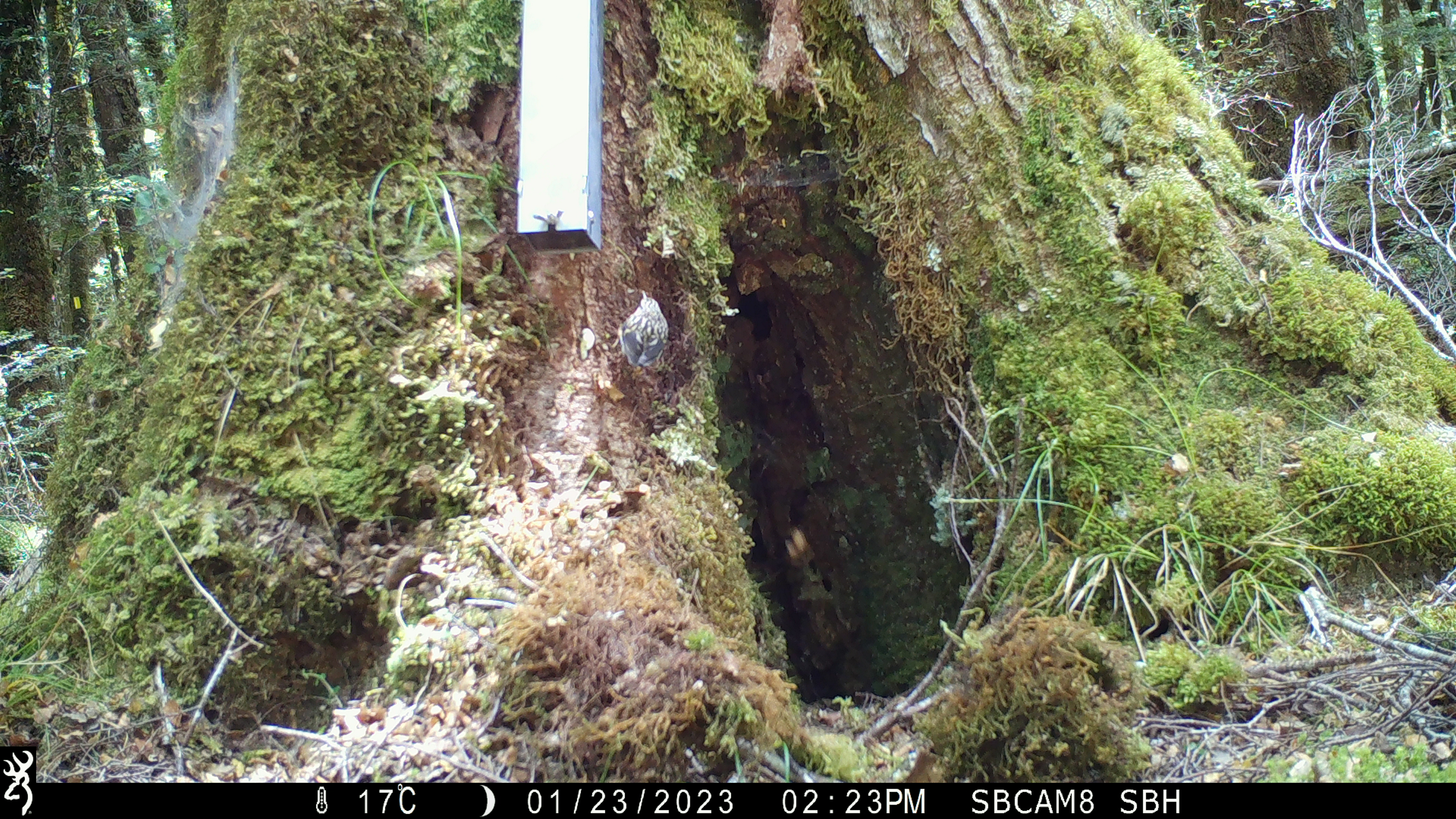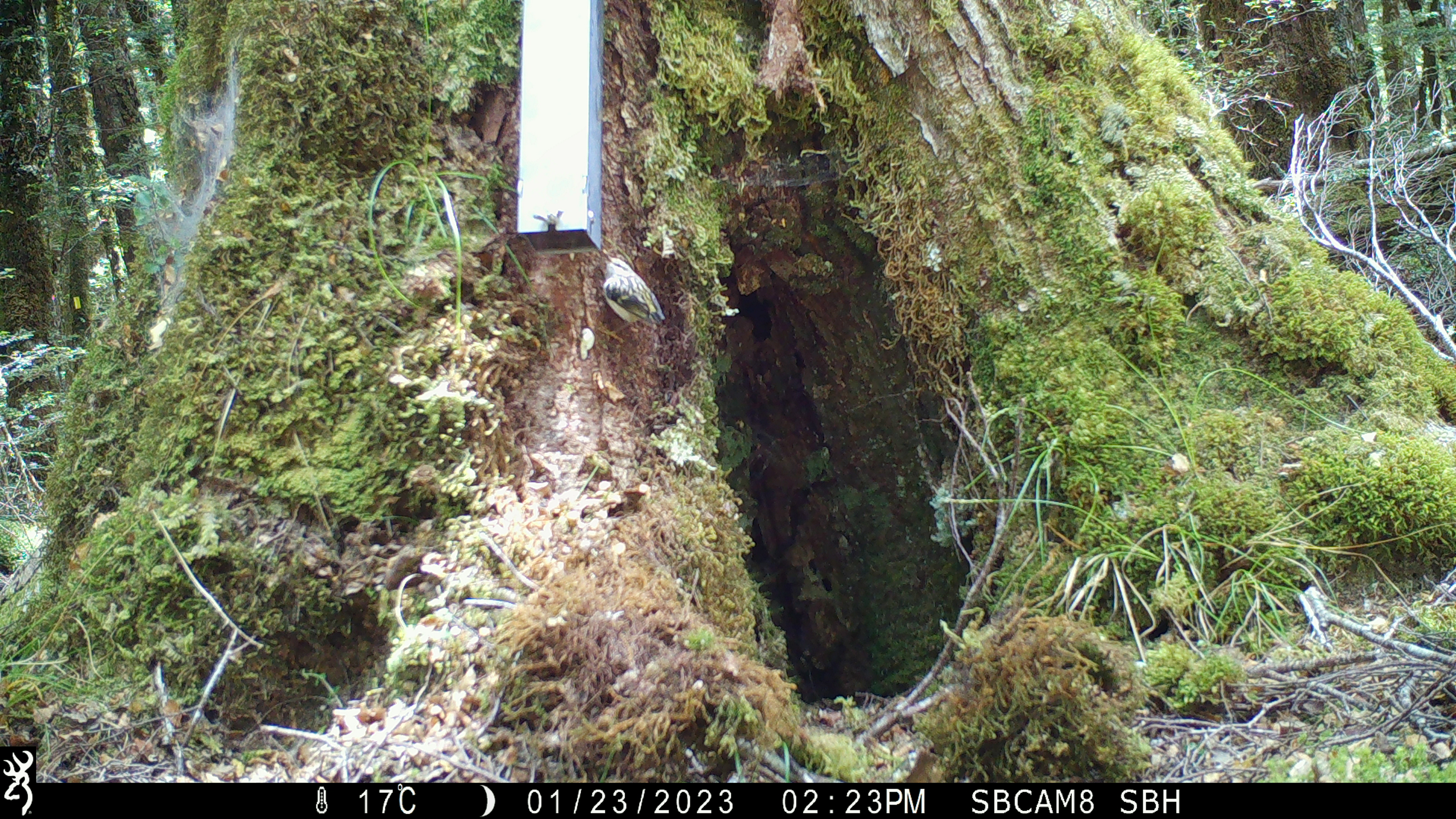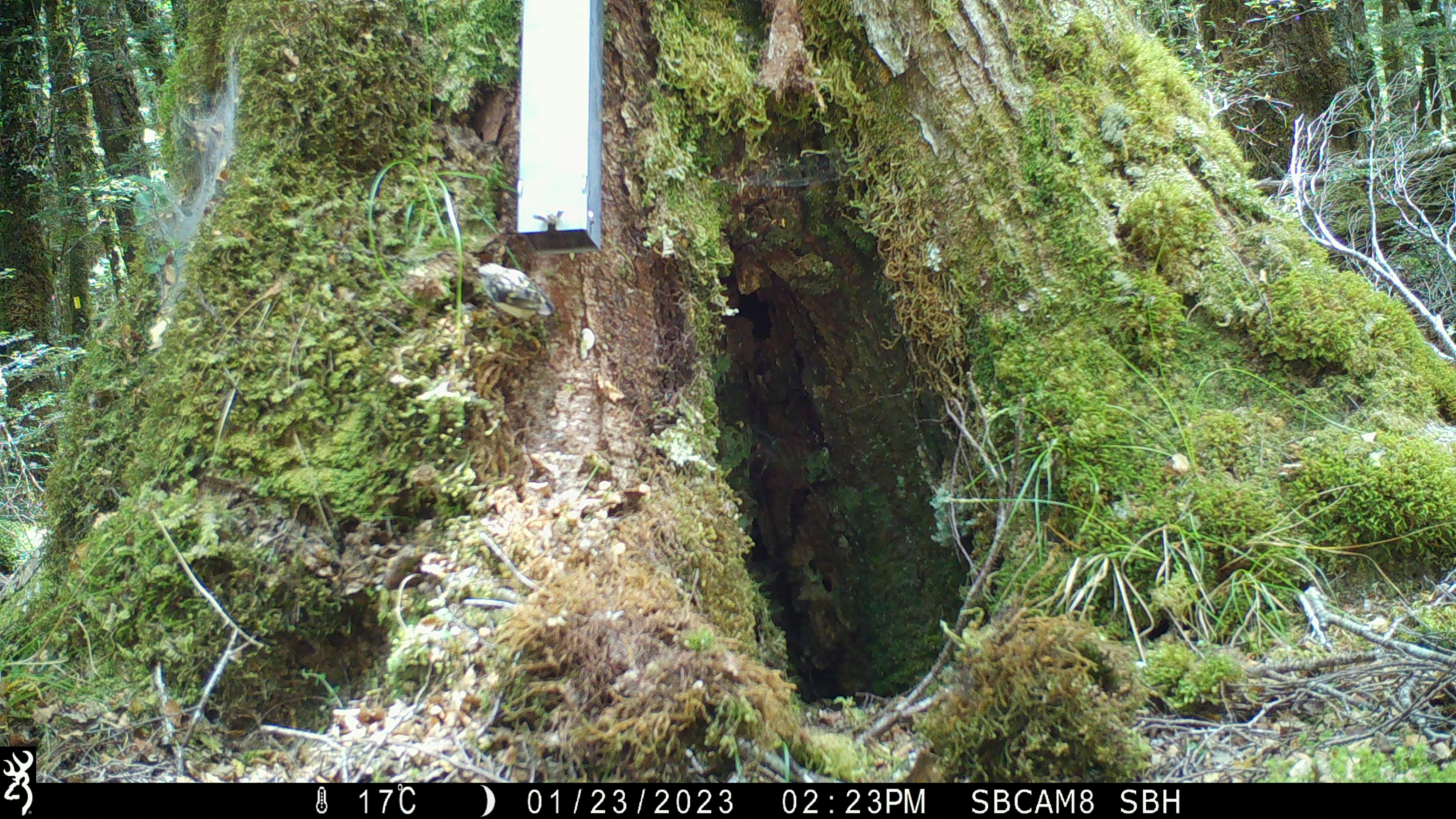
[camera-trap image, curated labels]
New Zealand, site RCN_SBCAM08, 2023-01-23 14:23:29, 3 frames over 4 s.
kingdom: Animalia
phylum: Chordata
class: Aves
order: Passeriformes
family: Acanthisittidae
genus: Acanthisitta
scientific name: Acanthisitta chloris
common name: rifleman